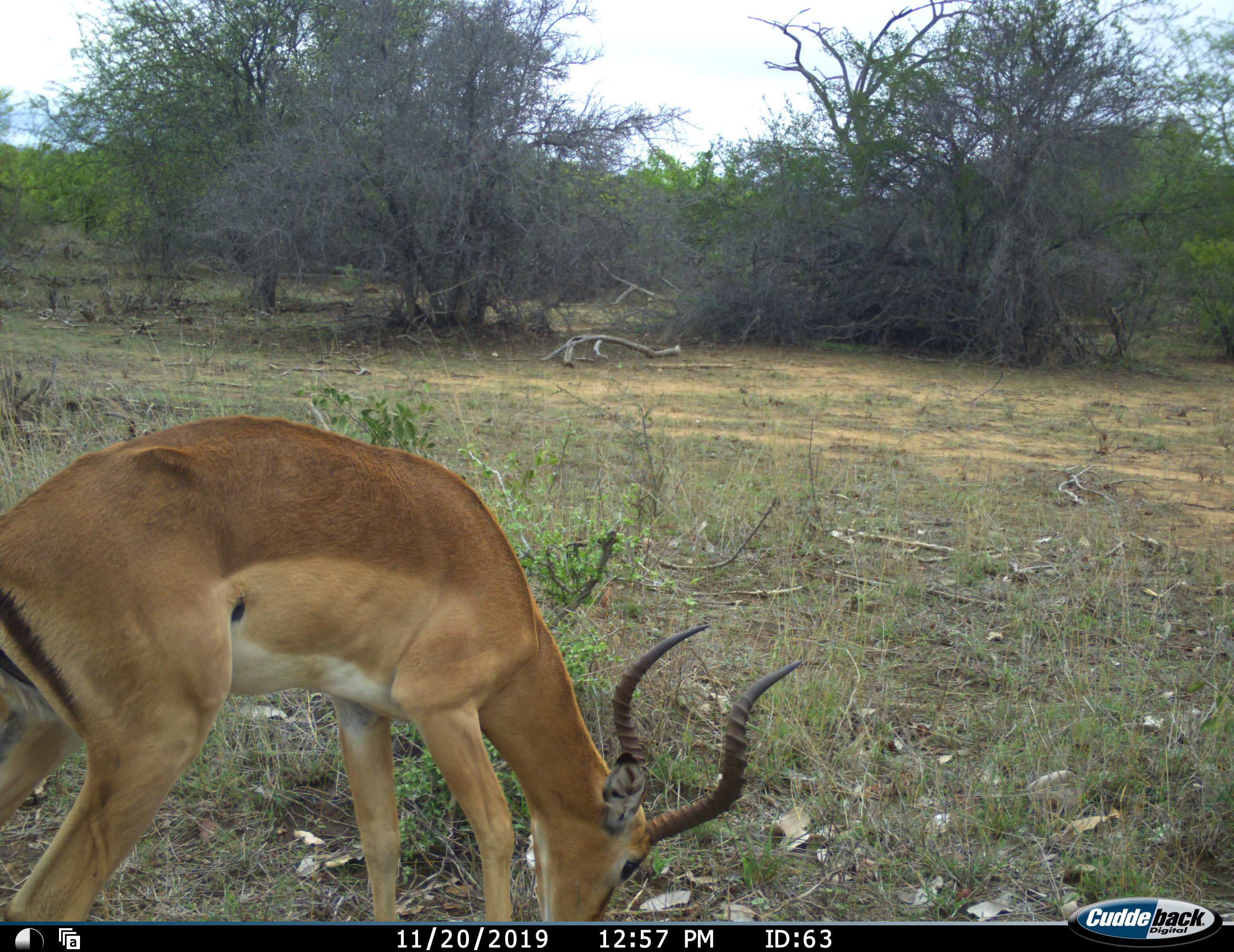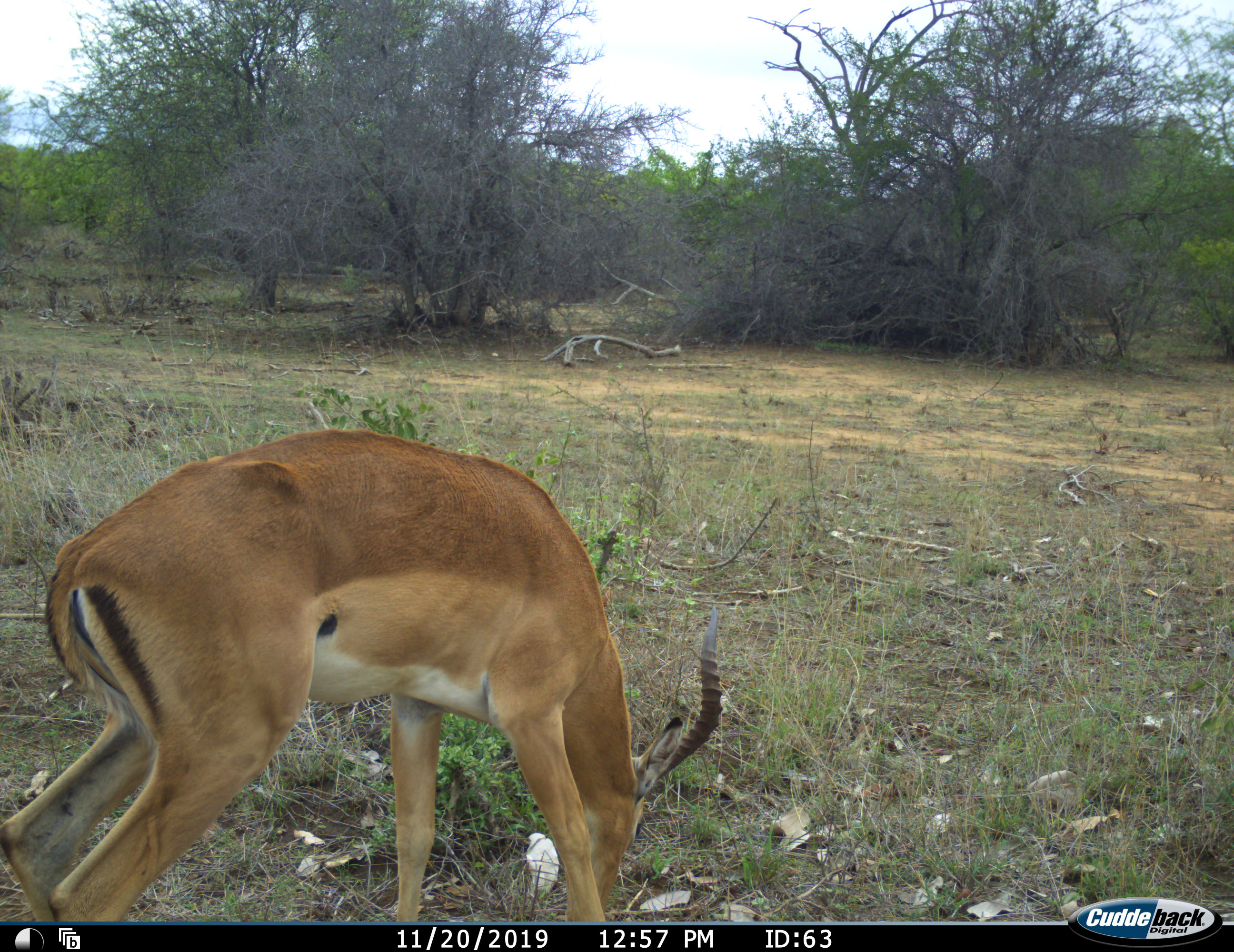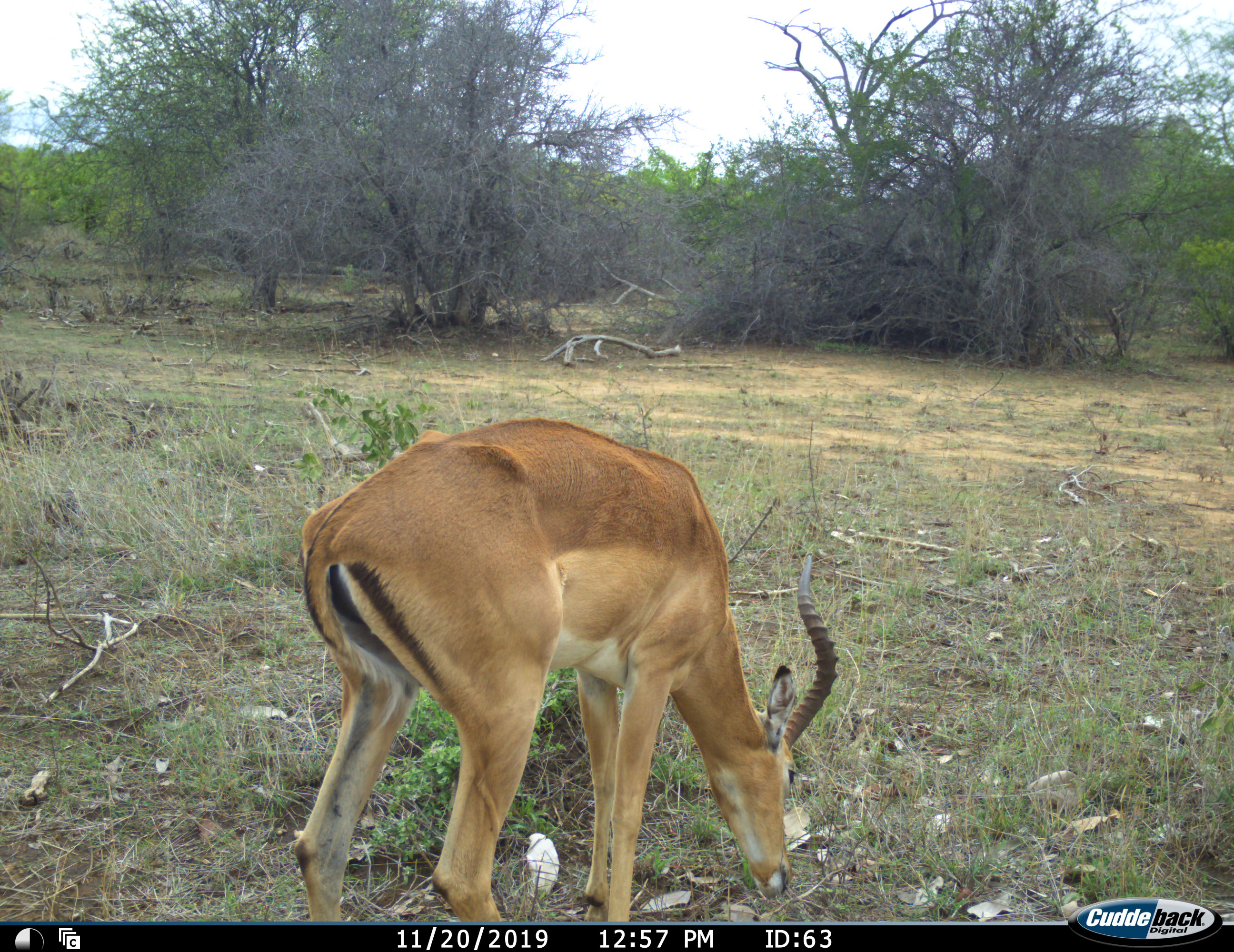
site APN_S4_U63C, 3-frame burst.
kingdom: Animalia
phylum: Chordata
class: Mammalia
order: Artiodactyla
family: Bovidae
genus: Aepyceros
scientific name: Aepyceros melampus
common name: impala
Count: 1.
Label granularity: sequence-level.